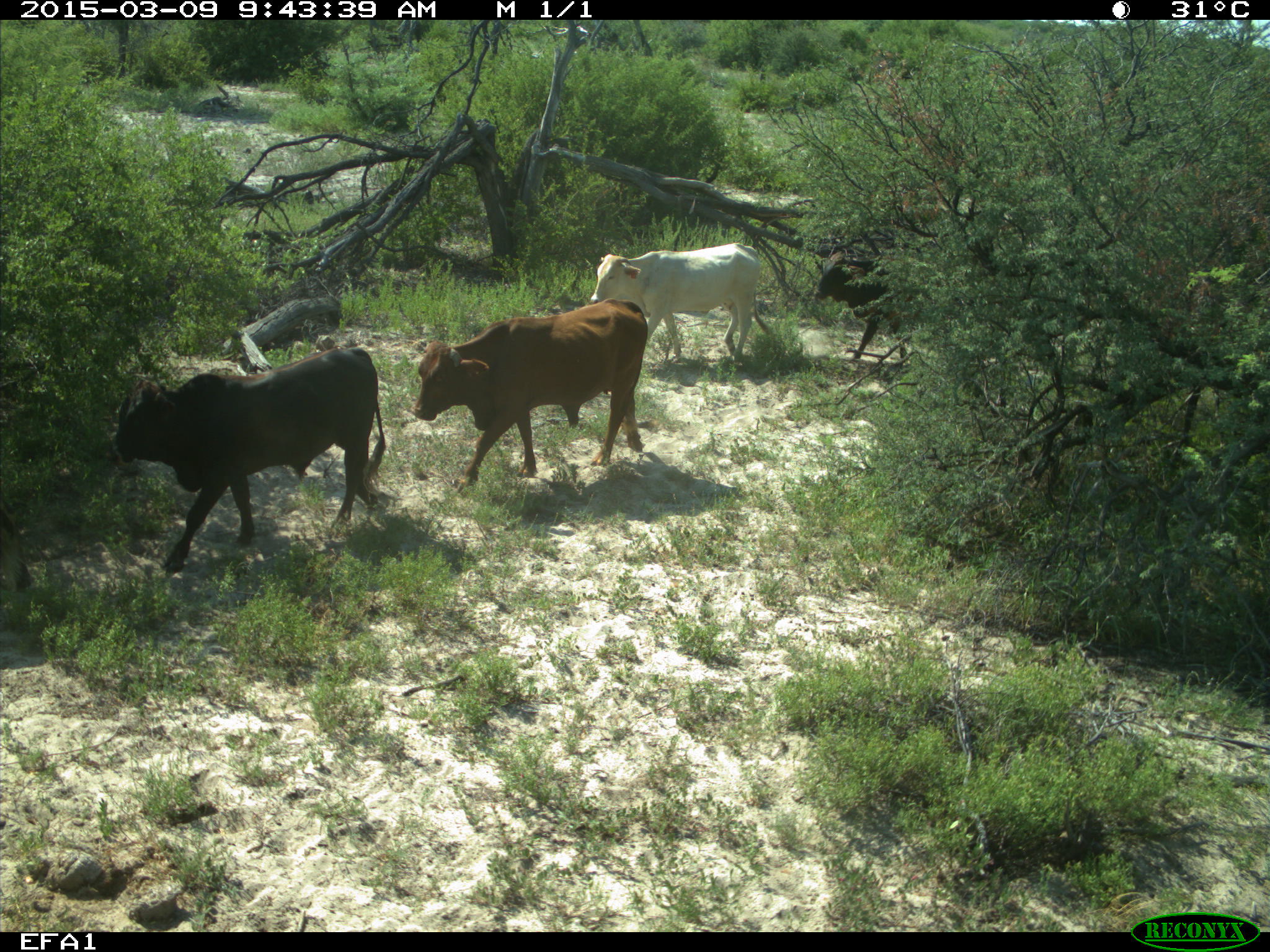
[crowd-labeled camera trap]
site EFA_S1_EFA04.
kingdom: Animalia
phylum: Chordata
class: Mammalia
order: Artiodactyla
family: Bovidae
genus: Bos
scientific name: Bos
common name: cattle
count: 5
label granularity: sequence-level